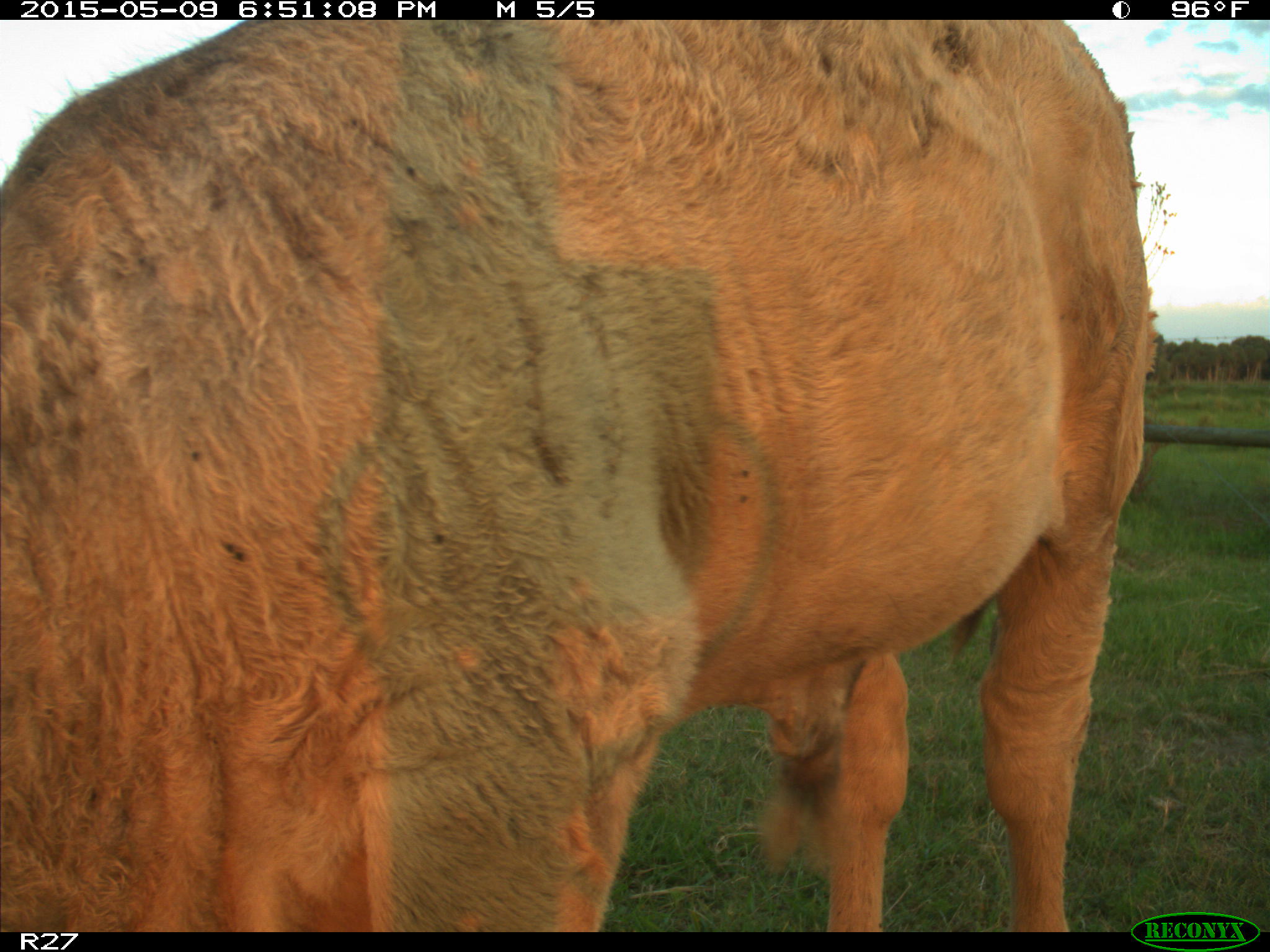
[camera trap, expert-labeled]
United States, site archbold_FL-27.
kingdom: Animalia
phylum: Chordata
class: Mammalia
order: Artiodactyla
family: Bovidae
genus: Bos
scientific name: Bos taurus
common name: domestic cow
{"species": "Bos taurus (domestic cow)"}